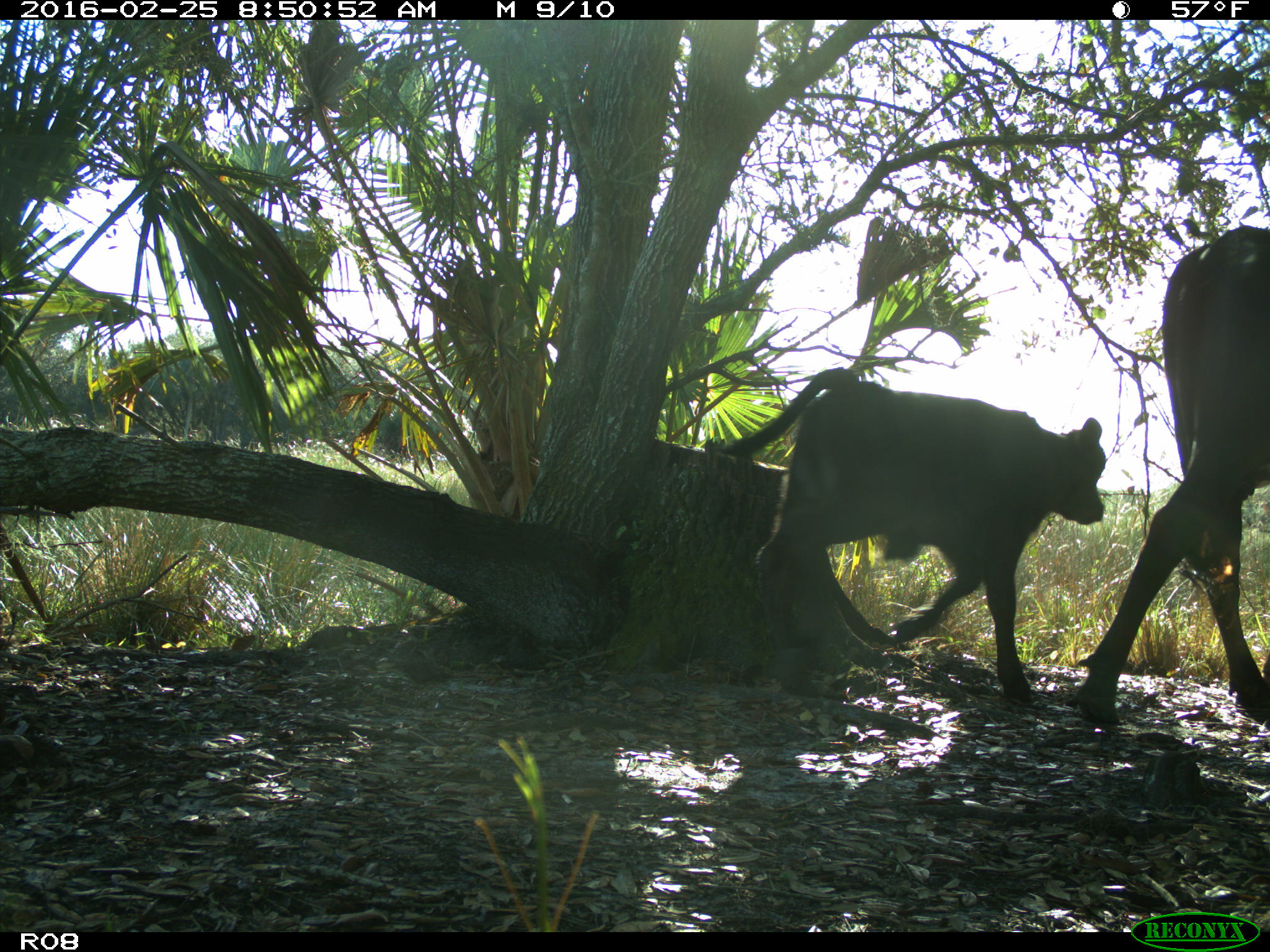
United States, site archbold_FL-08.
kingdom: Animalia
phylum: Chordata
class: Mammalia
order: Artiodactyla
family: Bovidae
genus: Bos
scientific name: Bos taurus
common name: domestic cow